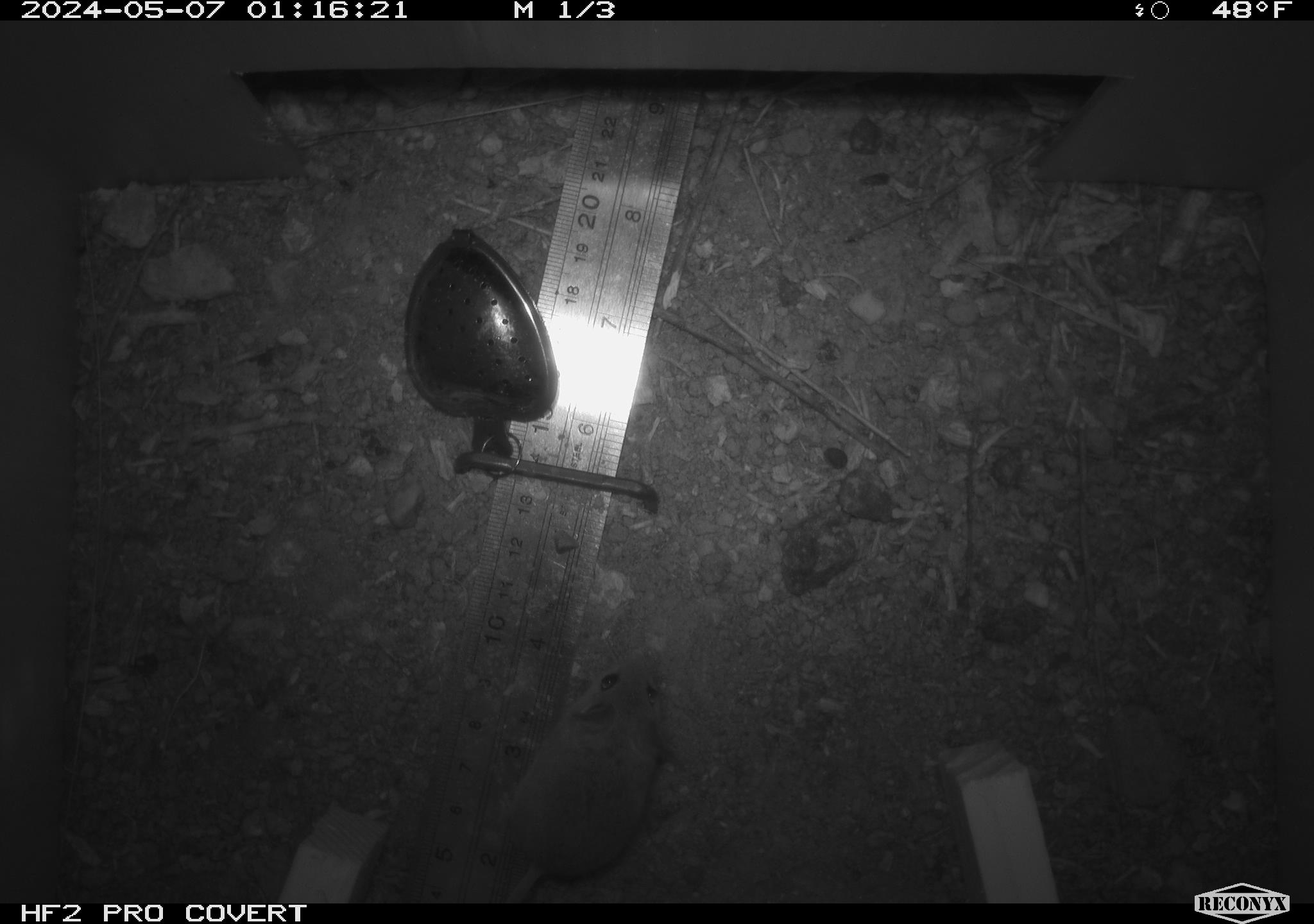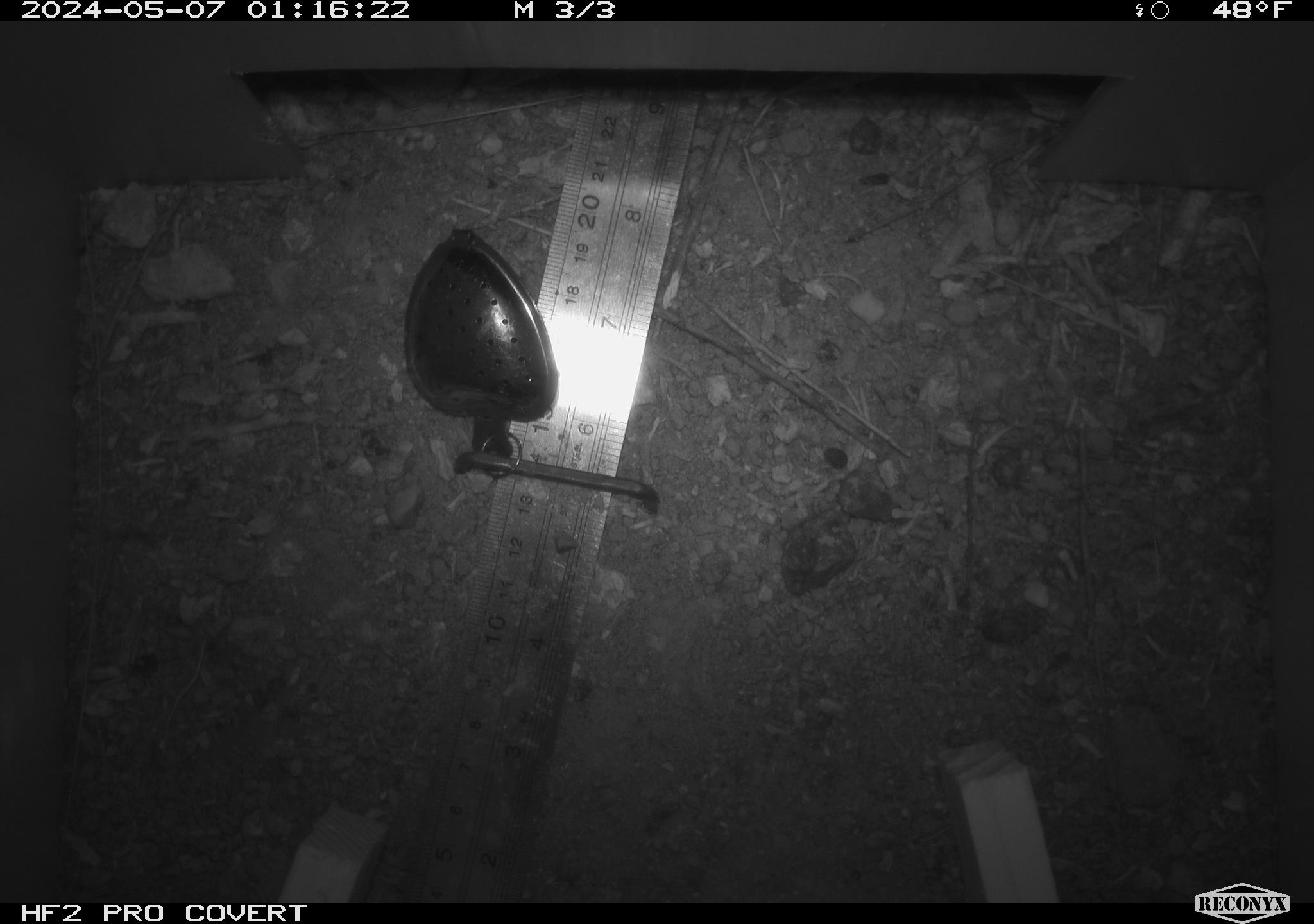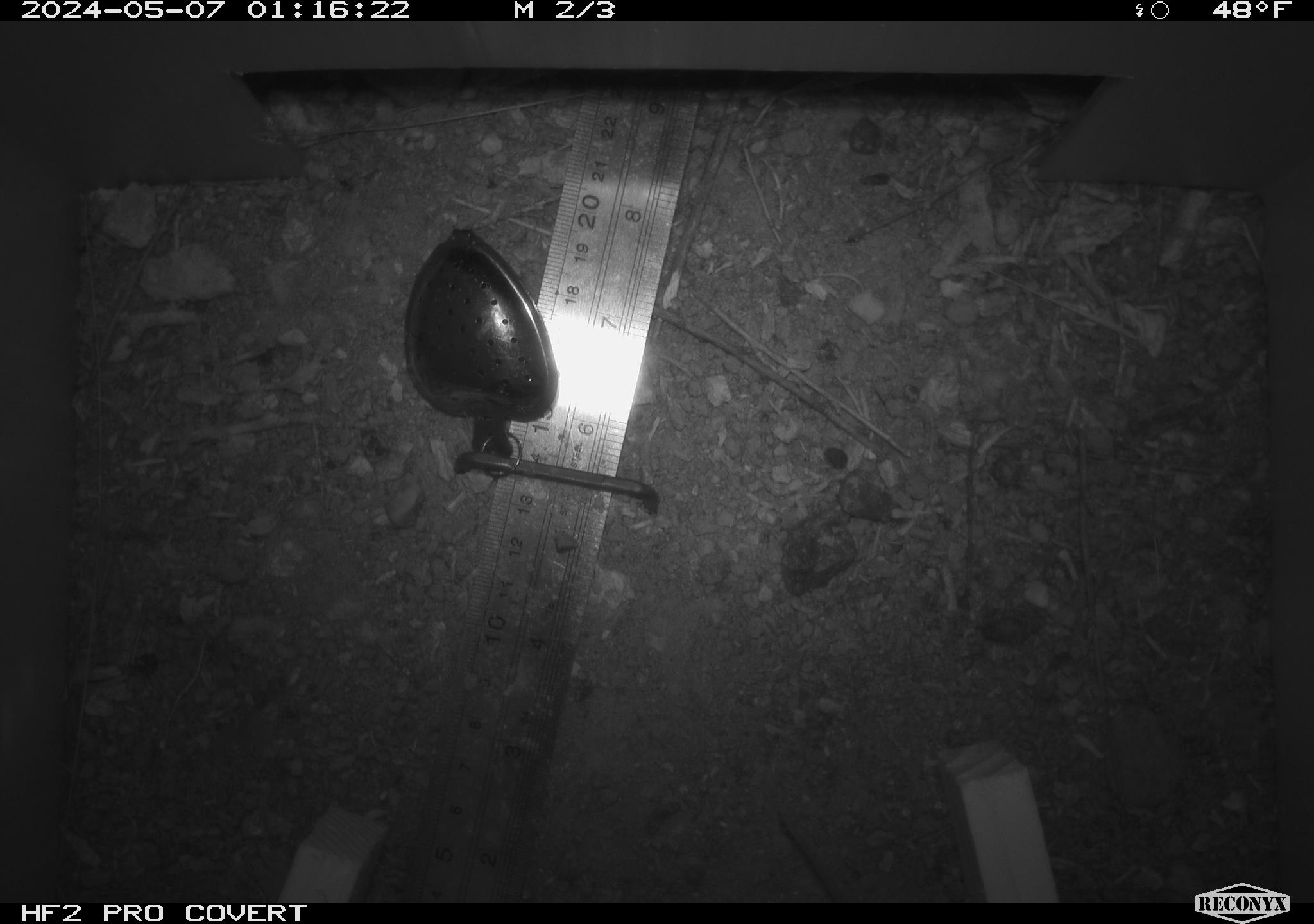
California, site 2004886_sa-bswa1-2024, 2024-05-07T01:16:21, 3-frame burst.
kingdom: Animalia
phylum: Chordata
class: Mammalia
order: Rodentia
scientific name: Rodentia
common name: mouse species